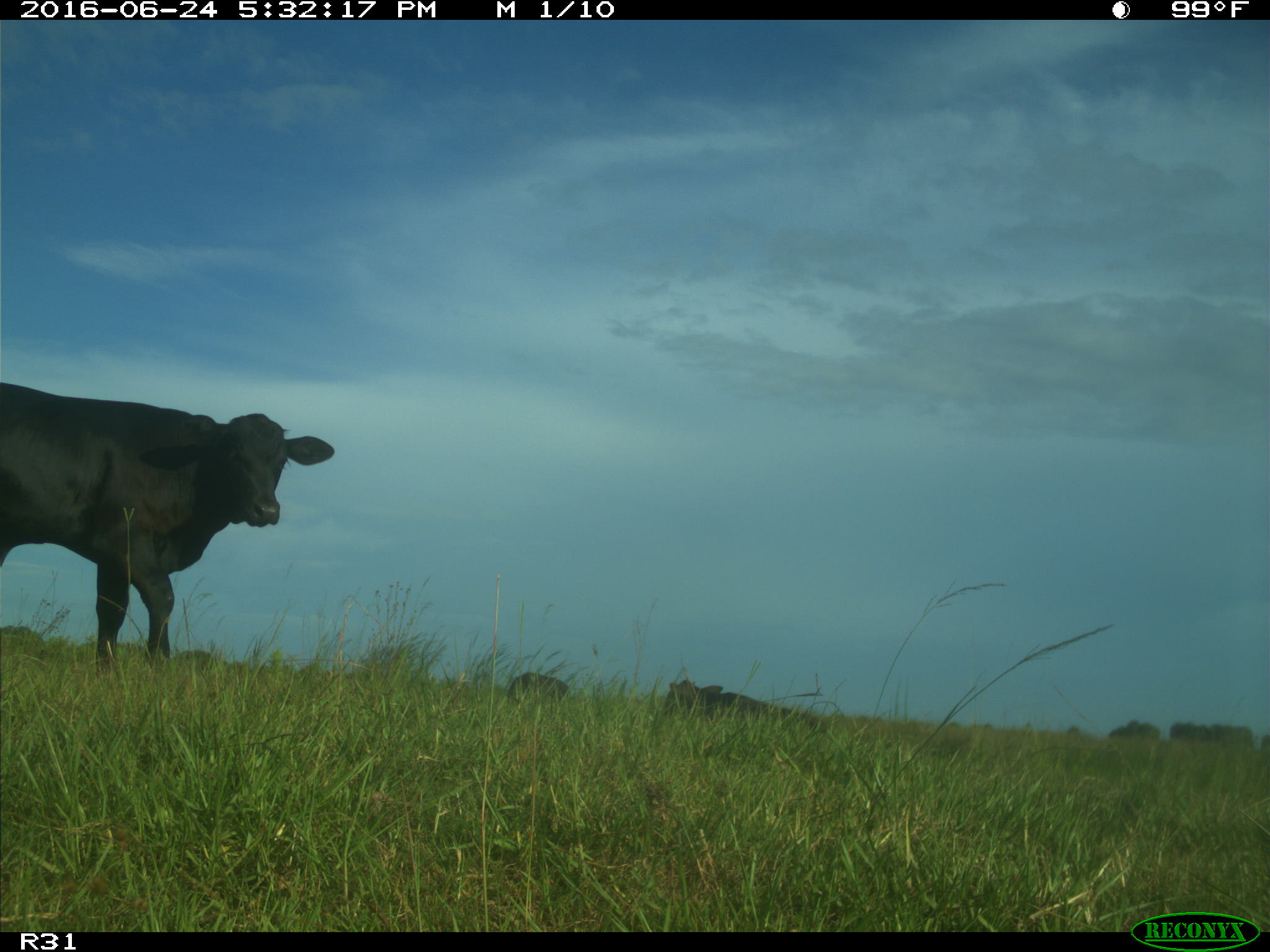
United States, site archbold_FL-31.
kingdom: Animalia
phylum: Chordata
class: Mammalia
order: Artiodactyla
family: Bovidae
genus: Bos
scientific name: Bos taurus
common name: domestic cow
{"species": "Bos taurus (domestic cow)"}